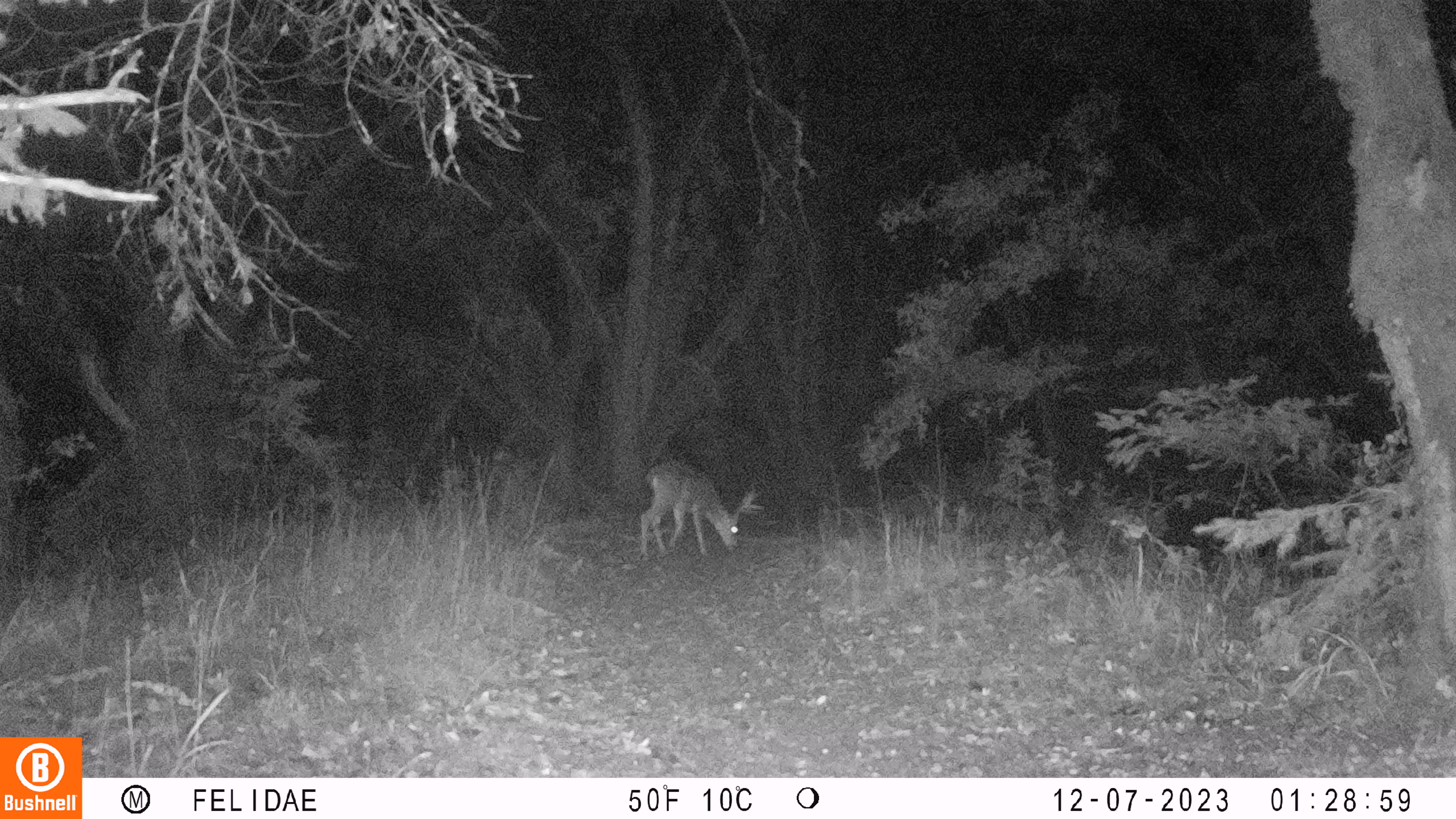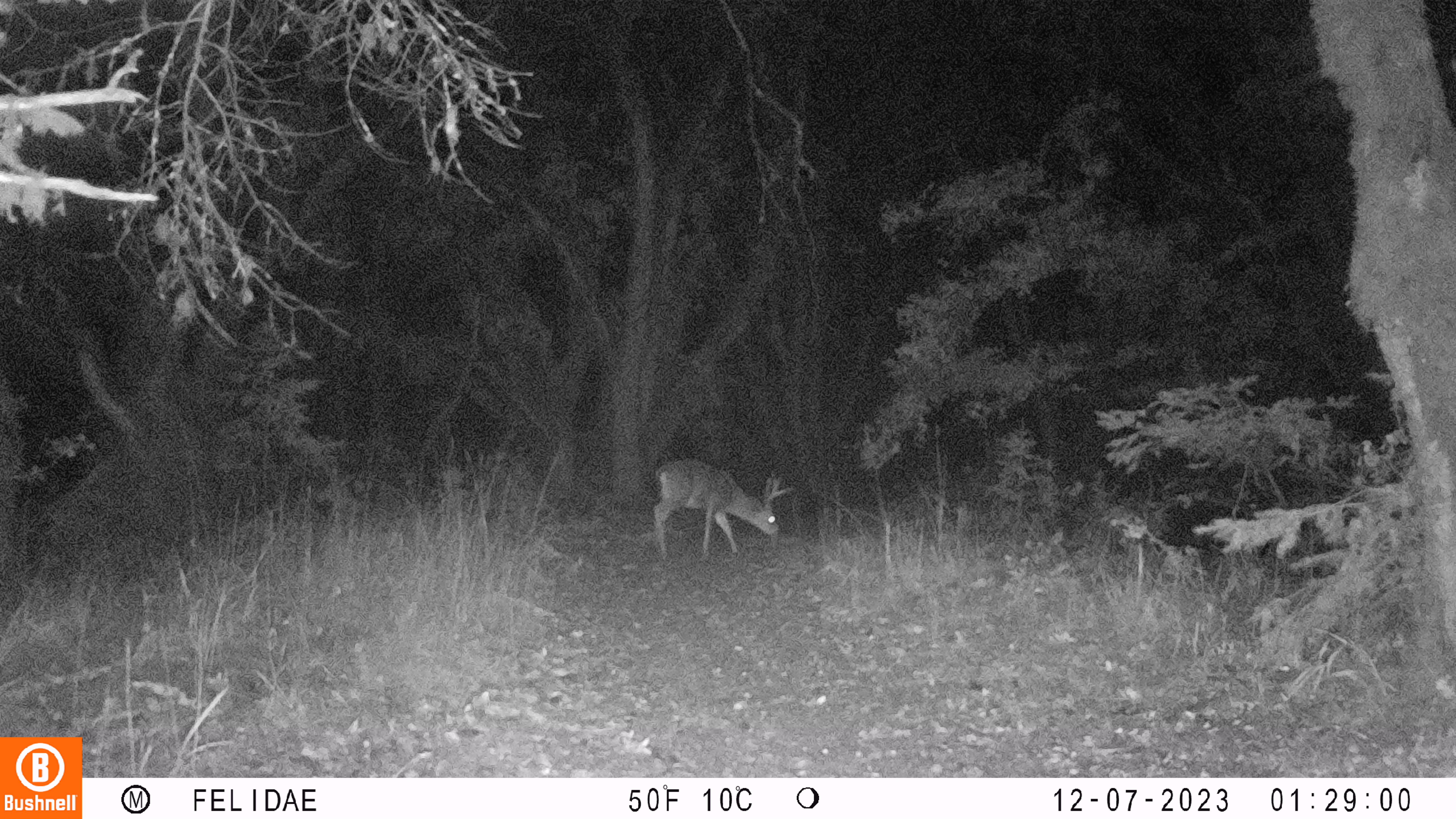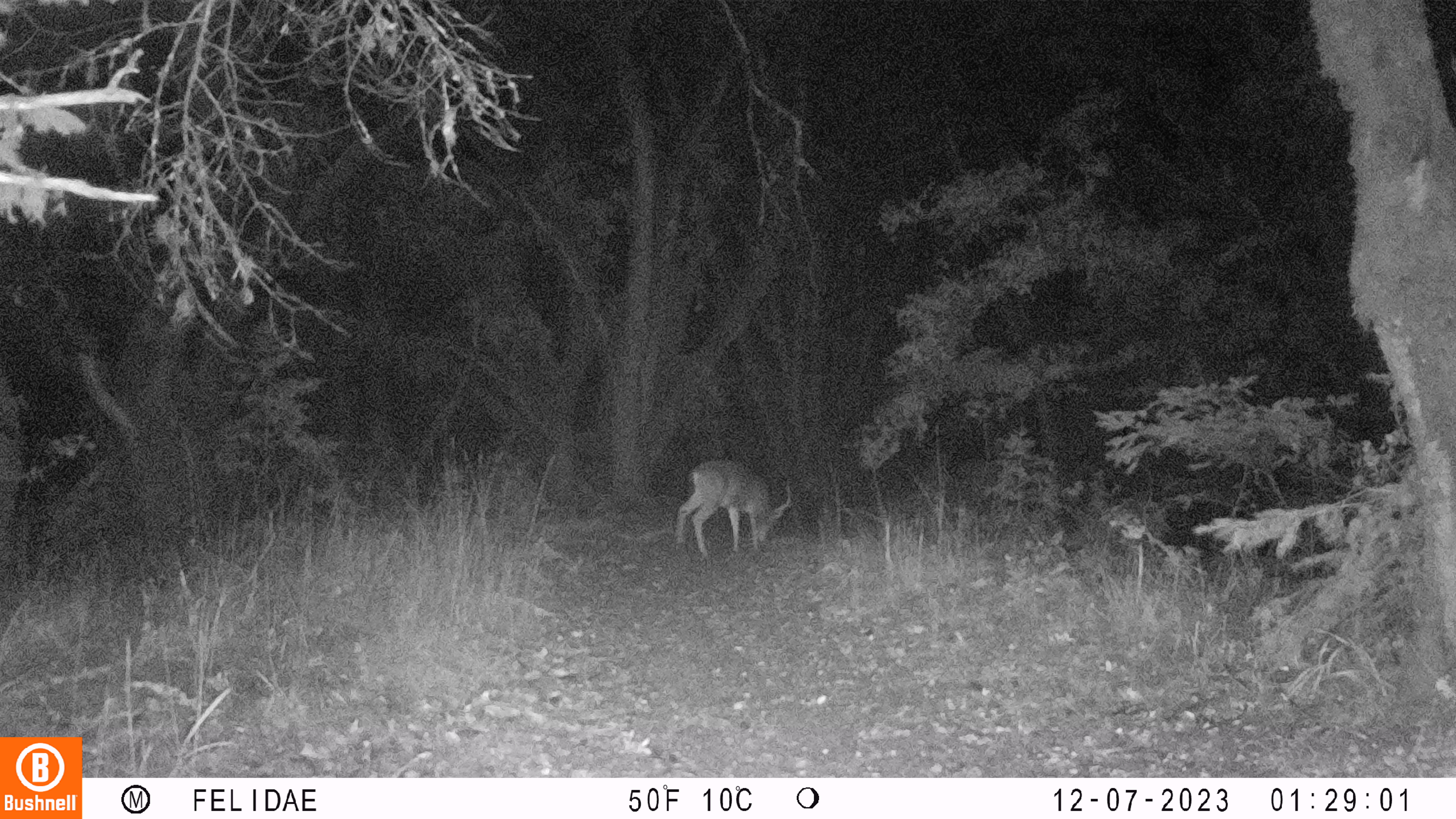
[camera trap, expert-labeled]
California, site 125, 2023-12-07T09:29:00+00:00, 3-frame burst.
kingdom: Animalia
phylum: Chordata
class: Mammalia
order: Artiodactyla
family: Cervidae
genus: Odocoileus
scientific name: Odocoileus hemionus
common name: mule deer